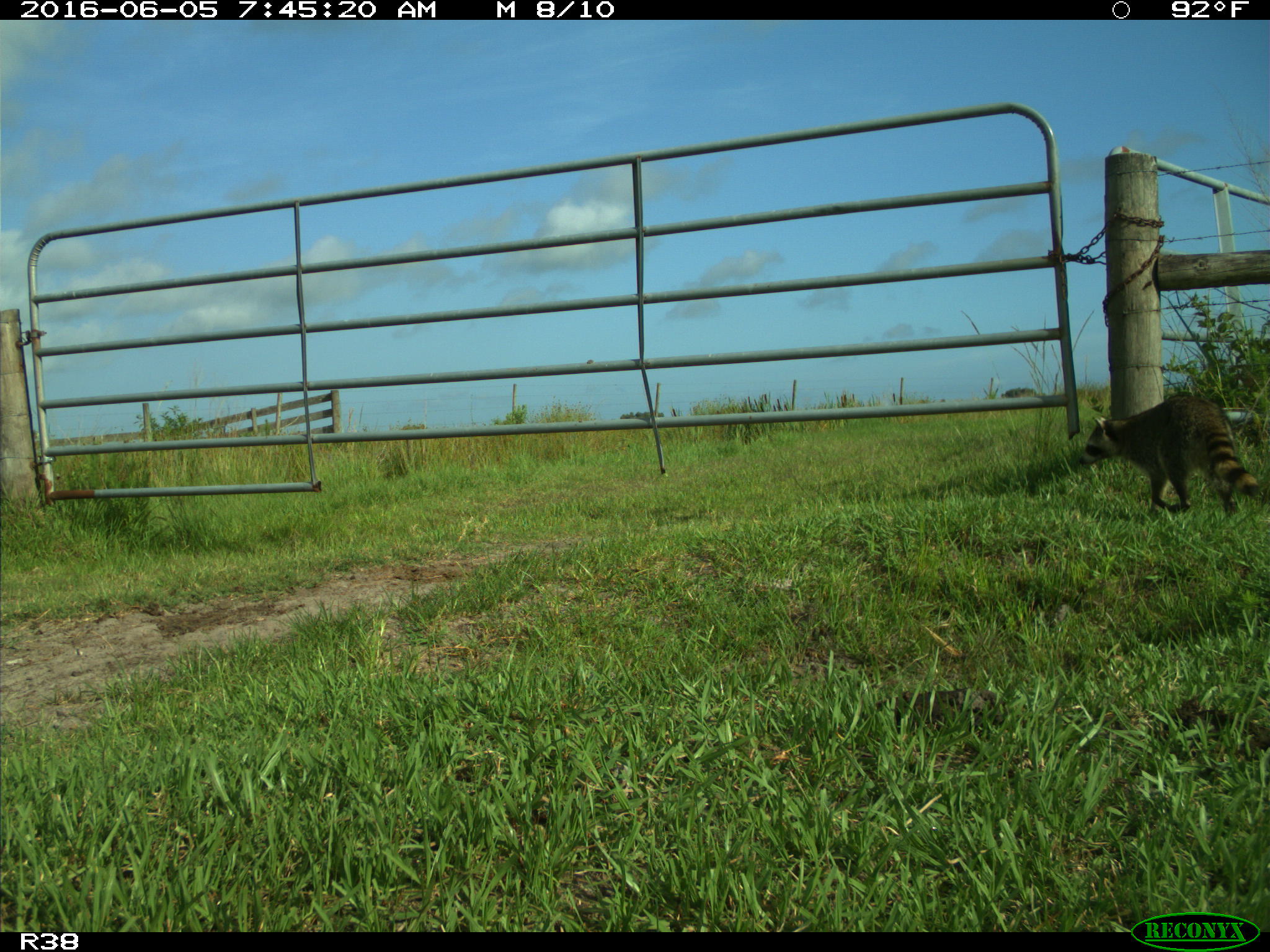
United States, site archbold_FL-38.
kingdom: Animalia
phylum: Chordata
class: Mammalia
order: Carnivora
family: Procyonidae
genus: Procyon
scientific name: Procyon lotor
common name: common raccoon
Procyon lotor (common raccoon).